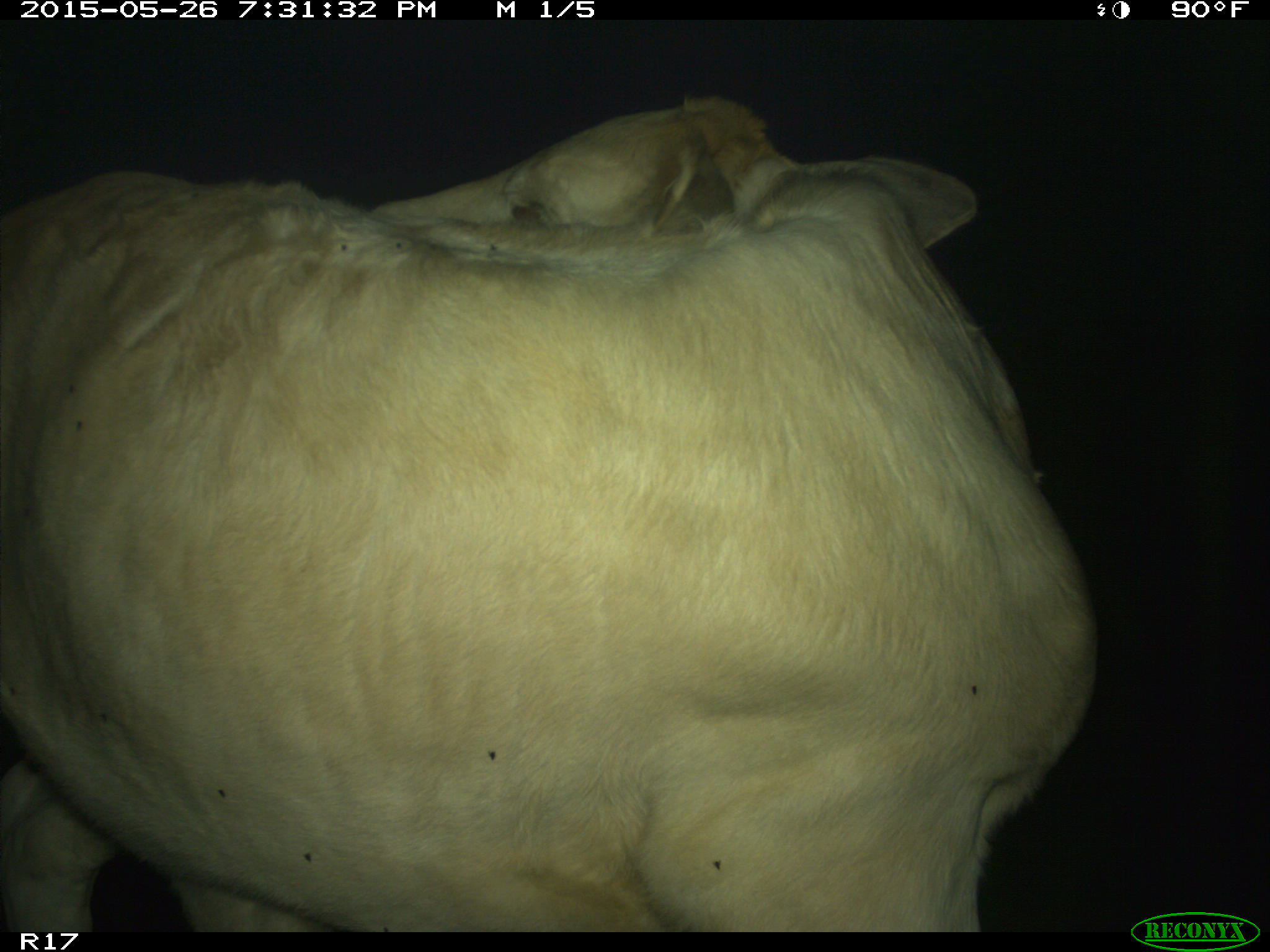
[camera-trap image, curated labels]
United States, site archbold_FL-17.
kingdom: Animalia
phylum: Chordata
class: Mammalia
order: Artiodactyla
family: Bovidae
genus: Bos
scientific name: Bos taurus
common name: domestic cow